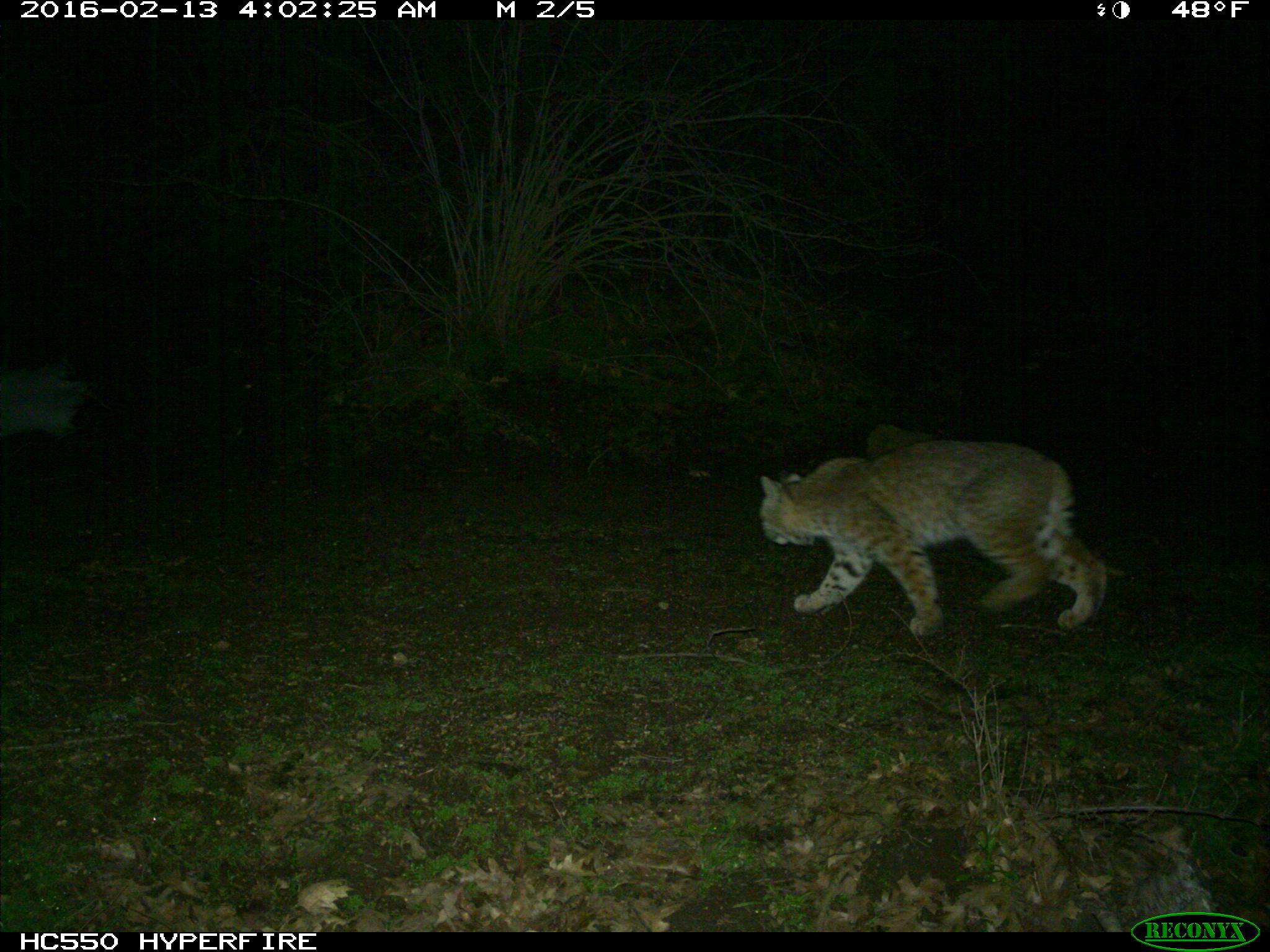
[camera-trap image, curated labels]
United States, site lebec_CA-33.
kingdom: Animalia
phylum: Chordata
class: Mammalia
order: Carnivora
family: Felidae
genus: Lynx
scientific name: Lynx rufus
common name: bobcat